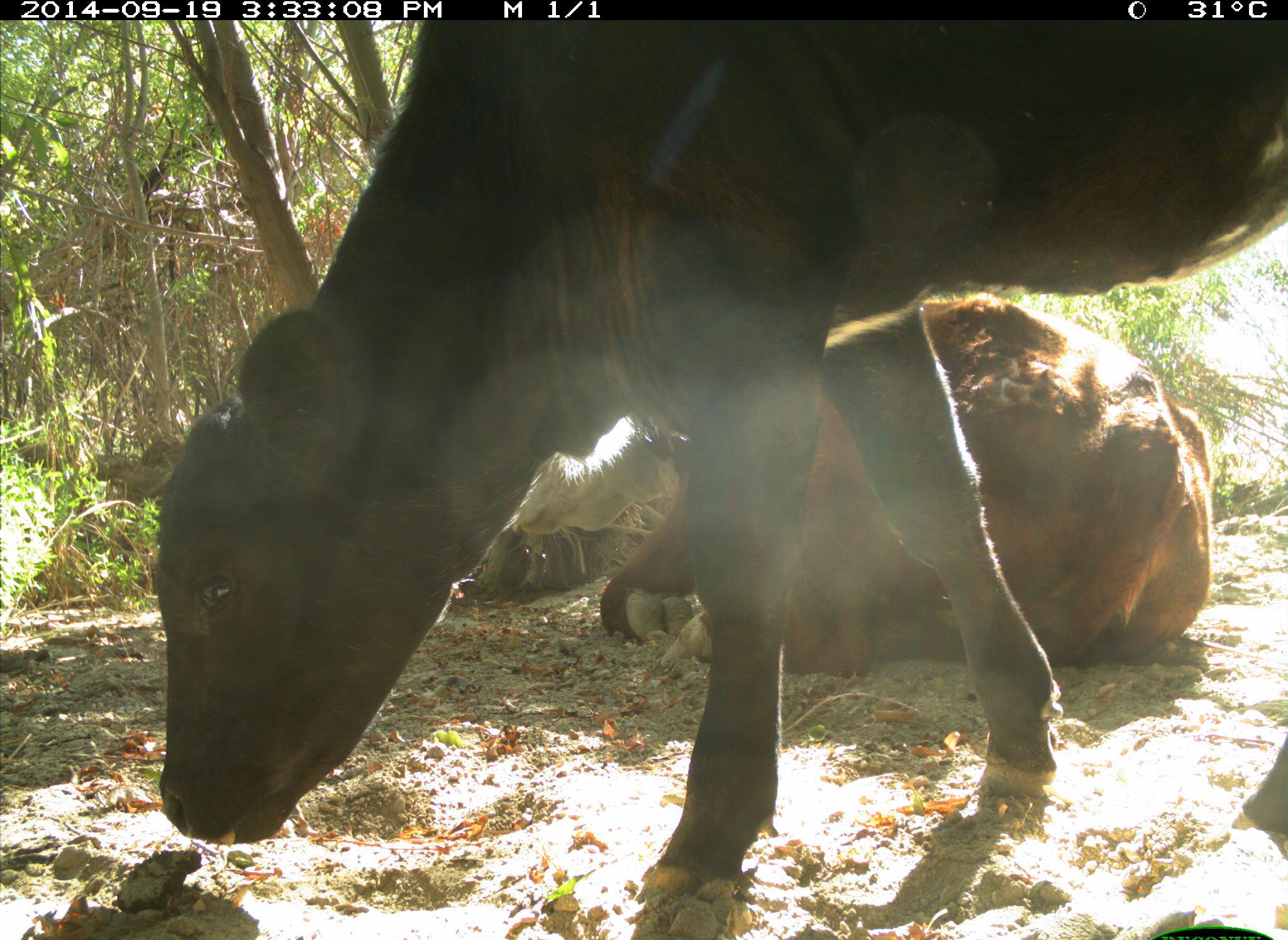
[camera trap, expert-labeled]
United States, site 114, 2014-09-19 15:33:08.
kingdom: Animalia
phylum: Chordata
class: Mammalia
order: Artiodactyla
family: Bovidae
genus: Bos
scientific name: Bos taurus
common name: cow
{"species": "cow (Bos taurus)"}